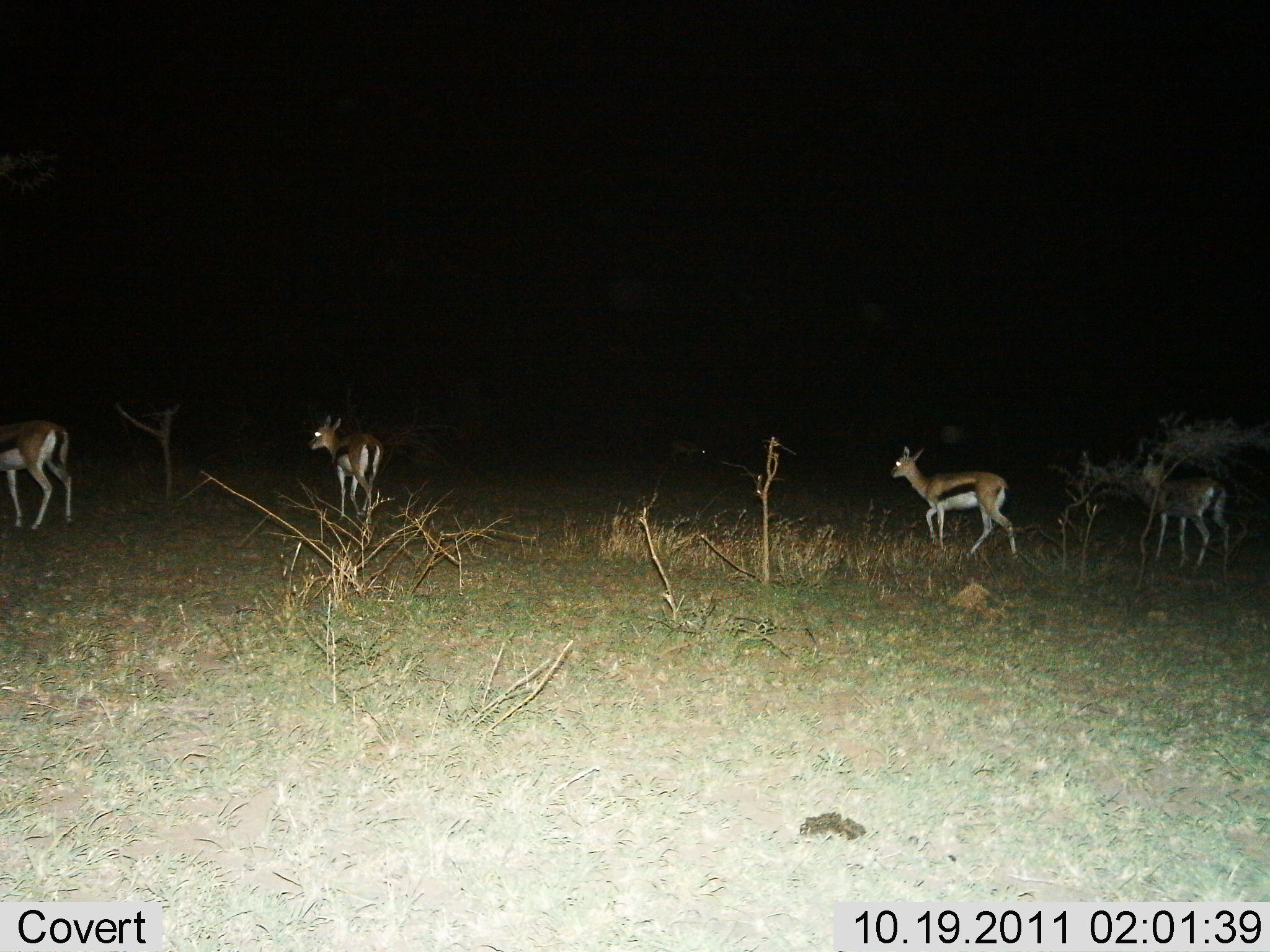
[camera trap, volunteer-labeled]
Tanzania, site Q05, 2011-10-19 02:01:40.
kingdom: Animalia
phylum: Chordata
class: Mammalia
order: Artiodactyla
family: Bovidae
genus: Eudorcas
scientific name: Eudorcas thomsonii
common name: thomson's gazelle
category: gazellethomsons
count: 4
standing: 27%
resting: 9%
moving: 91%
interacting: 0%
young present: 0%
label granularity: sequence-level